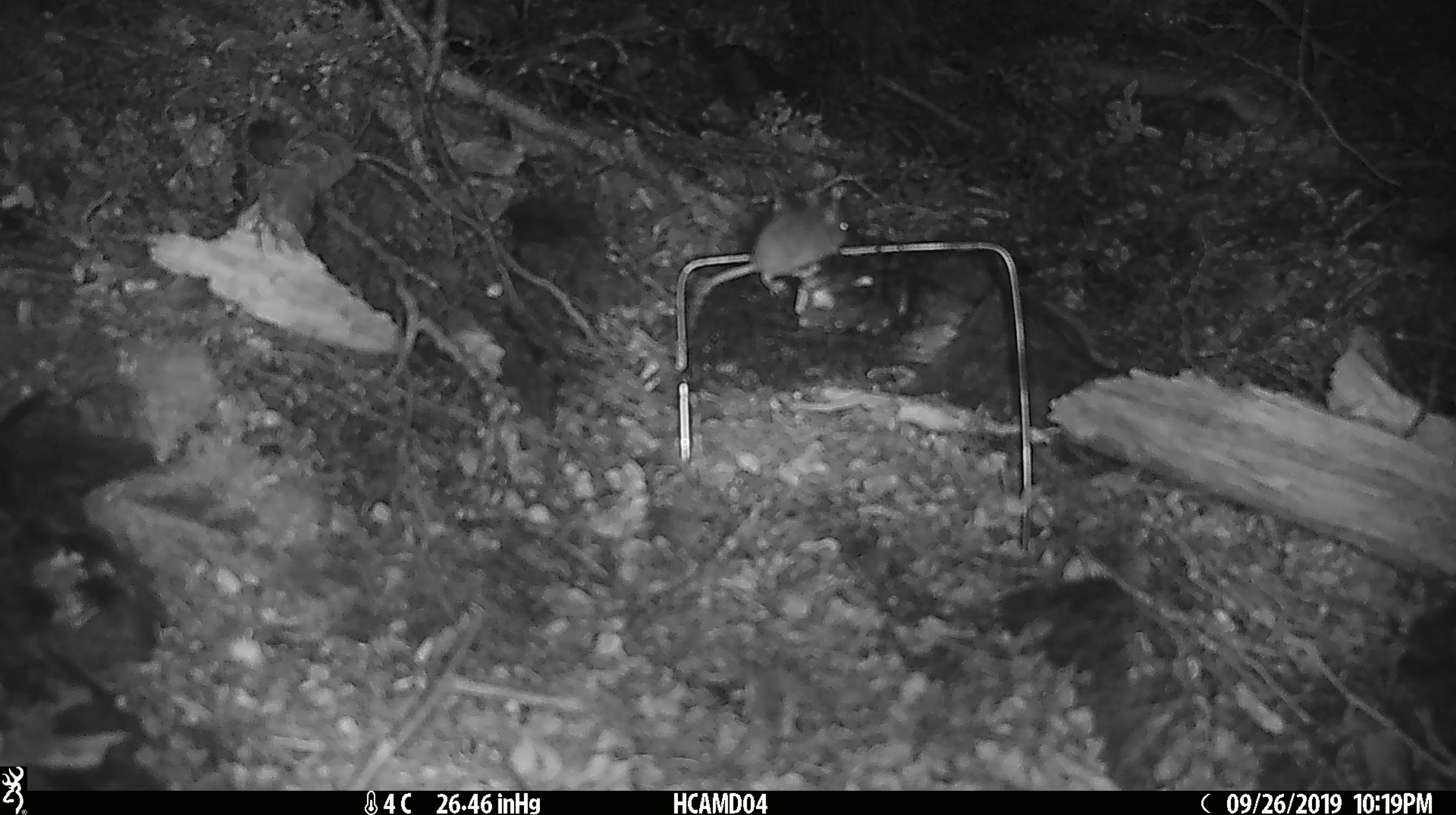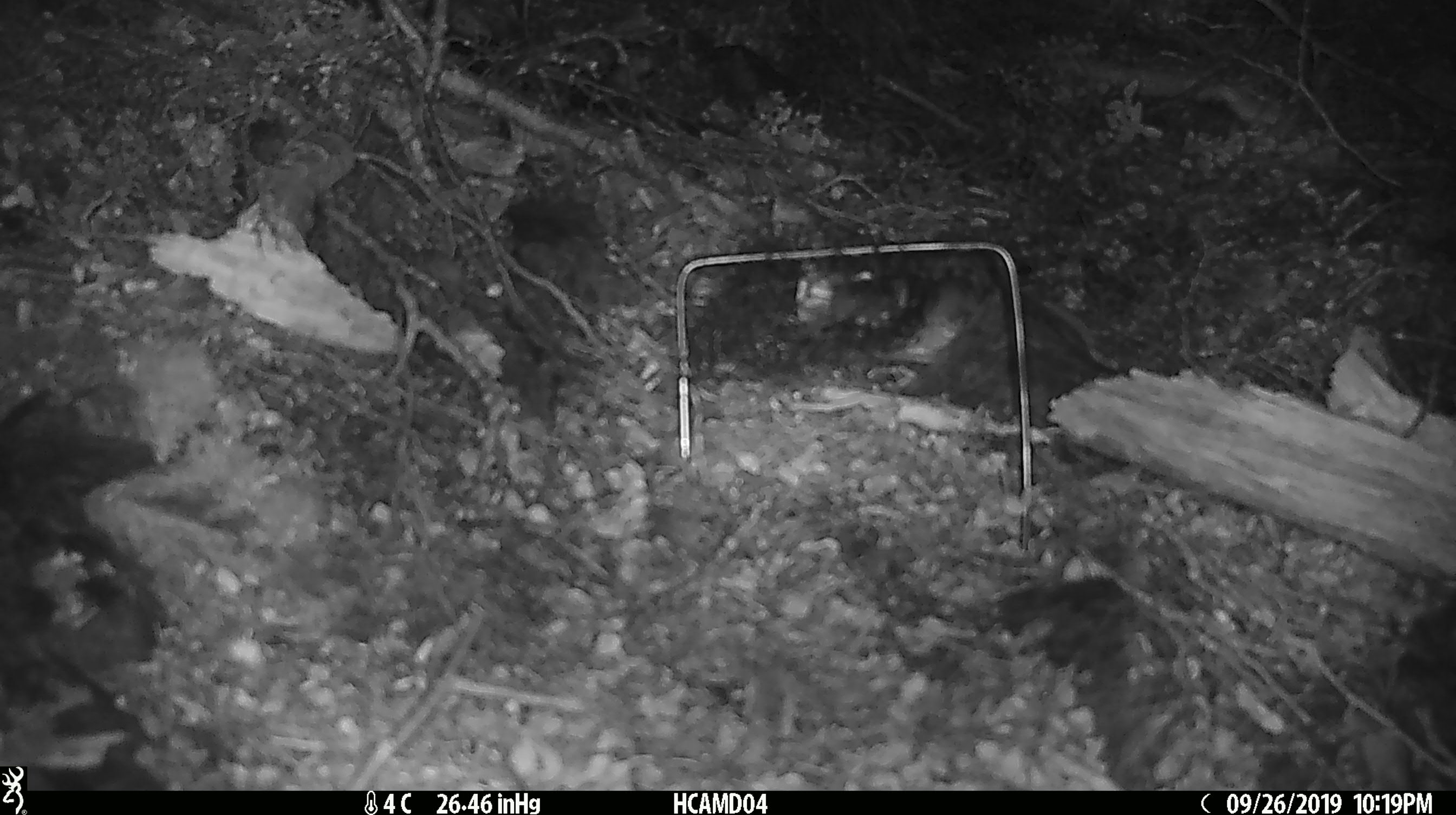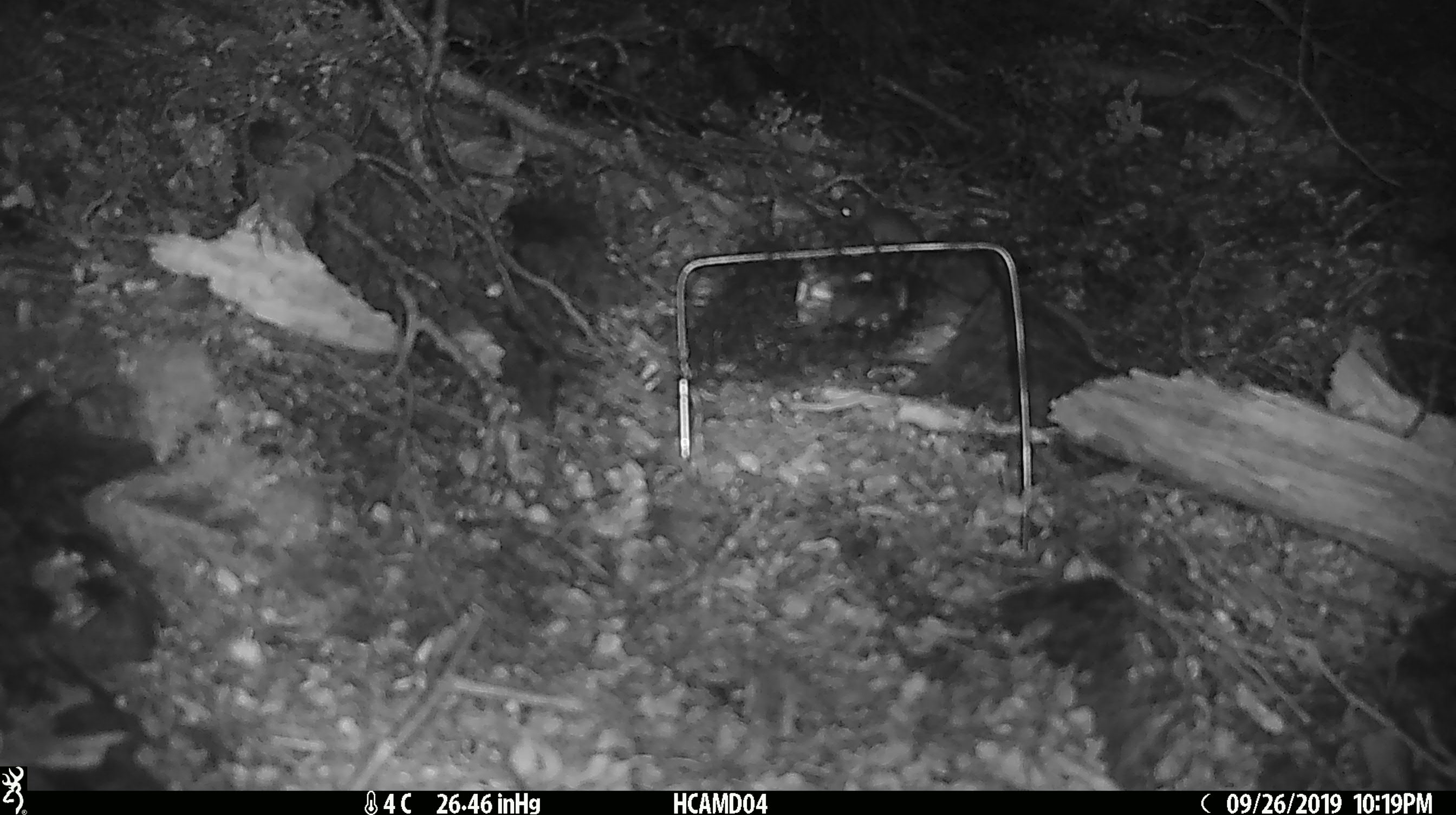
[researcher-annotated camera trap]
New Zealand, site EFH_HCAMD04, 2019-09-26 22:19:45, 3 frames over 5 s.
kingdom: Animalia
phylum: Chordata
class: Mammalia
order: Rodentia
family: Muridae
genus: Mus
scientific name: Mus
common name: mouse